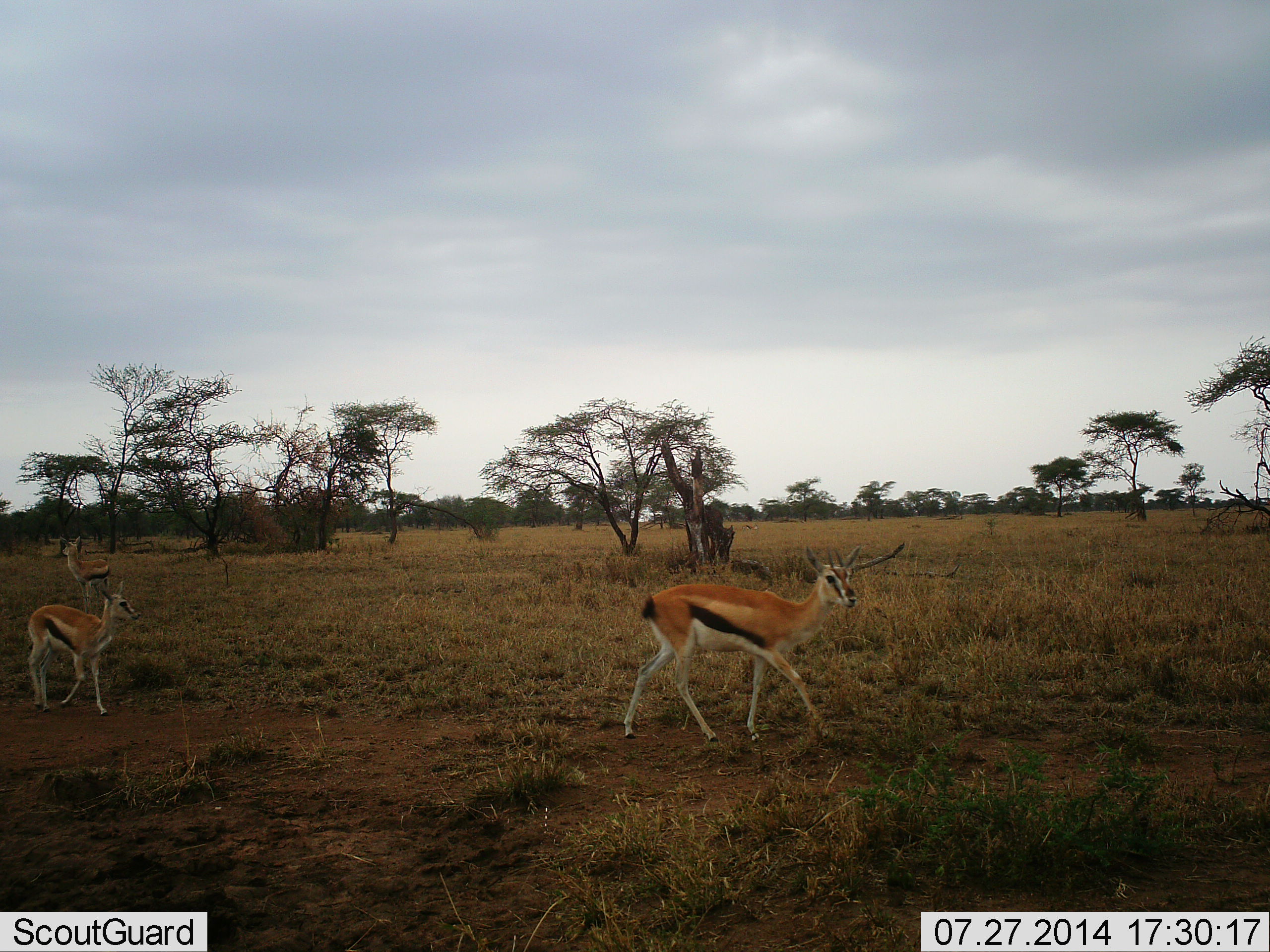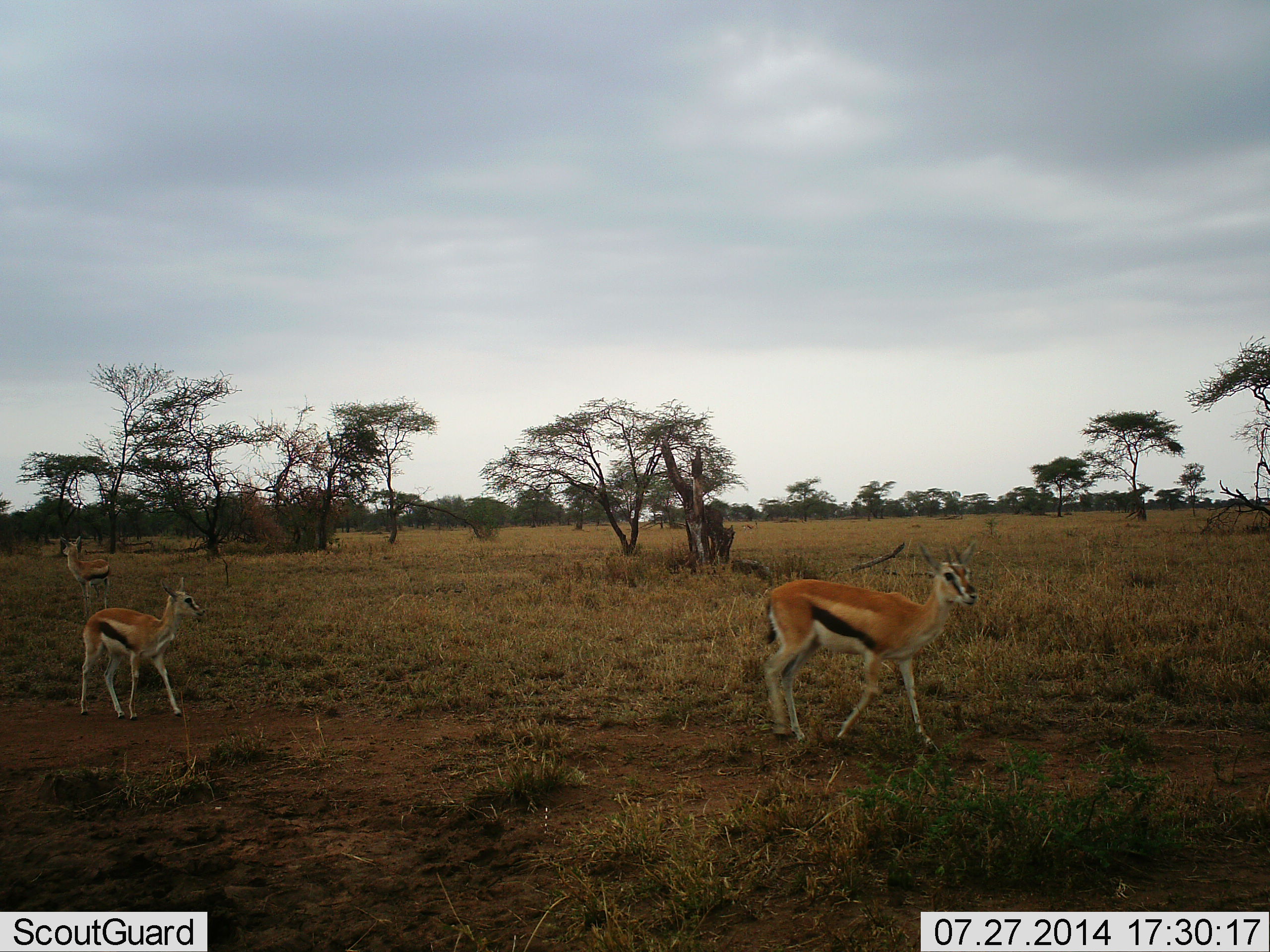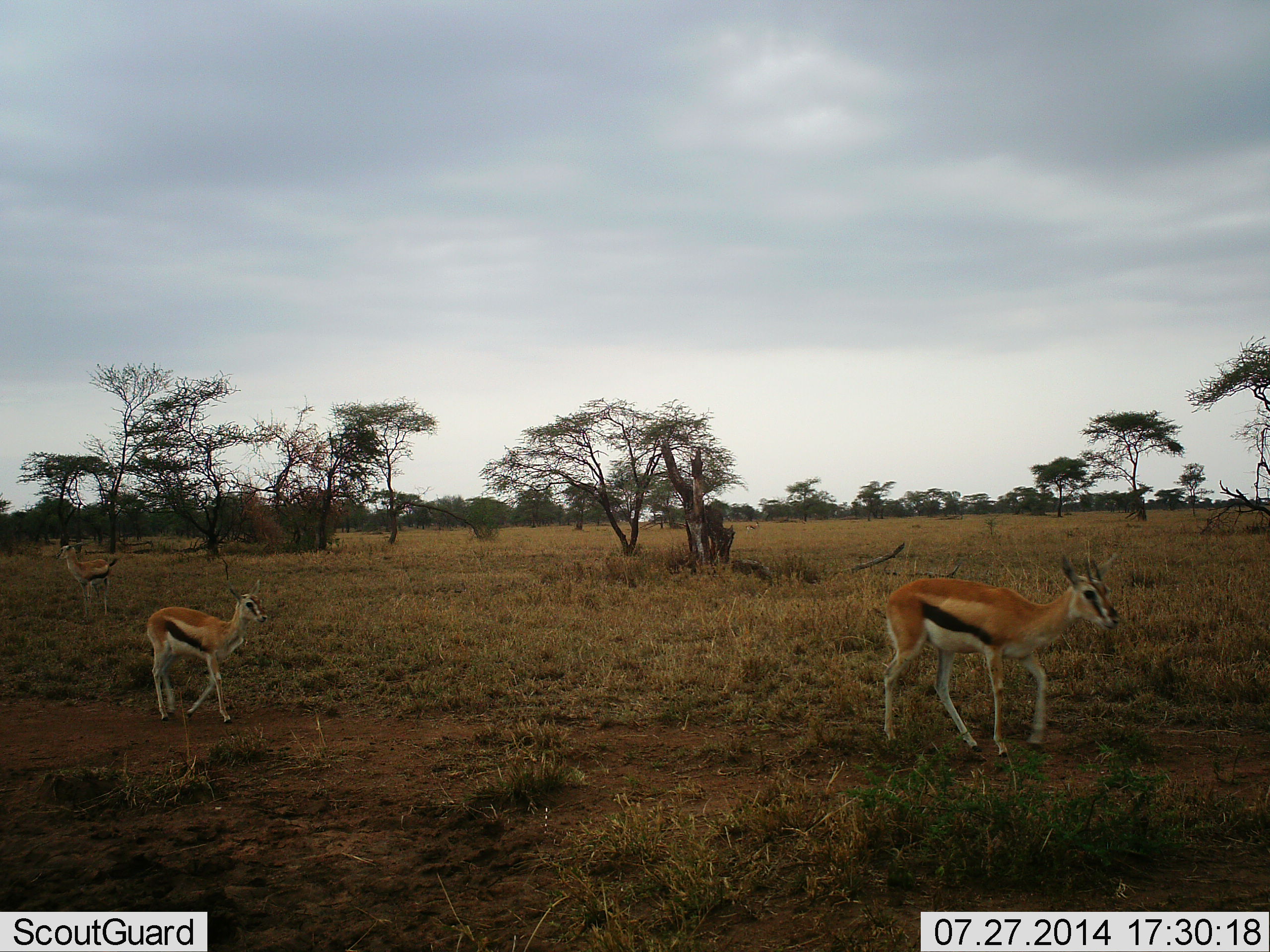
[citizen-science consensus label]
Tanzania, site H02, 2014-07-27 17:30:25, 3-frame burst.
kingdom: Animalia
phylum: Chordata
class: Mammalia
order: Artiodactyla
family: Bovidae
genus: Eudorcas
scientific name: Eudorcas thomsonii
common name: thomson's gazelle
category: gazellethomsons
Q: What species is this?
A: Gazellethomsons (thomson's gazelle) (Eudorcas thomsonii).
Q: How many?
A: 3.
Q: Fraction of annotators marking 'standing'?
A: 50%.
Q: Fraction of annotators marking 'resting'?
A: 0%.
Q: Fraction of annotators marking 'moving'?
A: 100%.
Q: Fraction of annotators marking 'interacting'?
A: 0%.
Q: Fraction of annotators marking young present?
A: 30%.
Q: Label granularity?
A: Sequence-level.